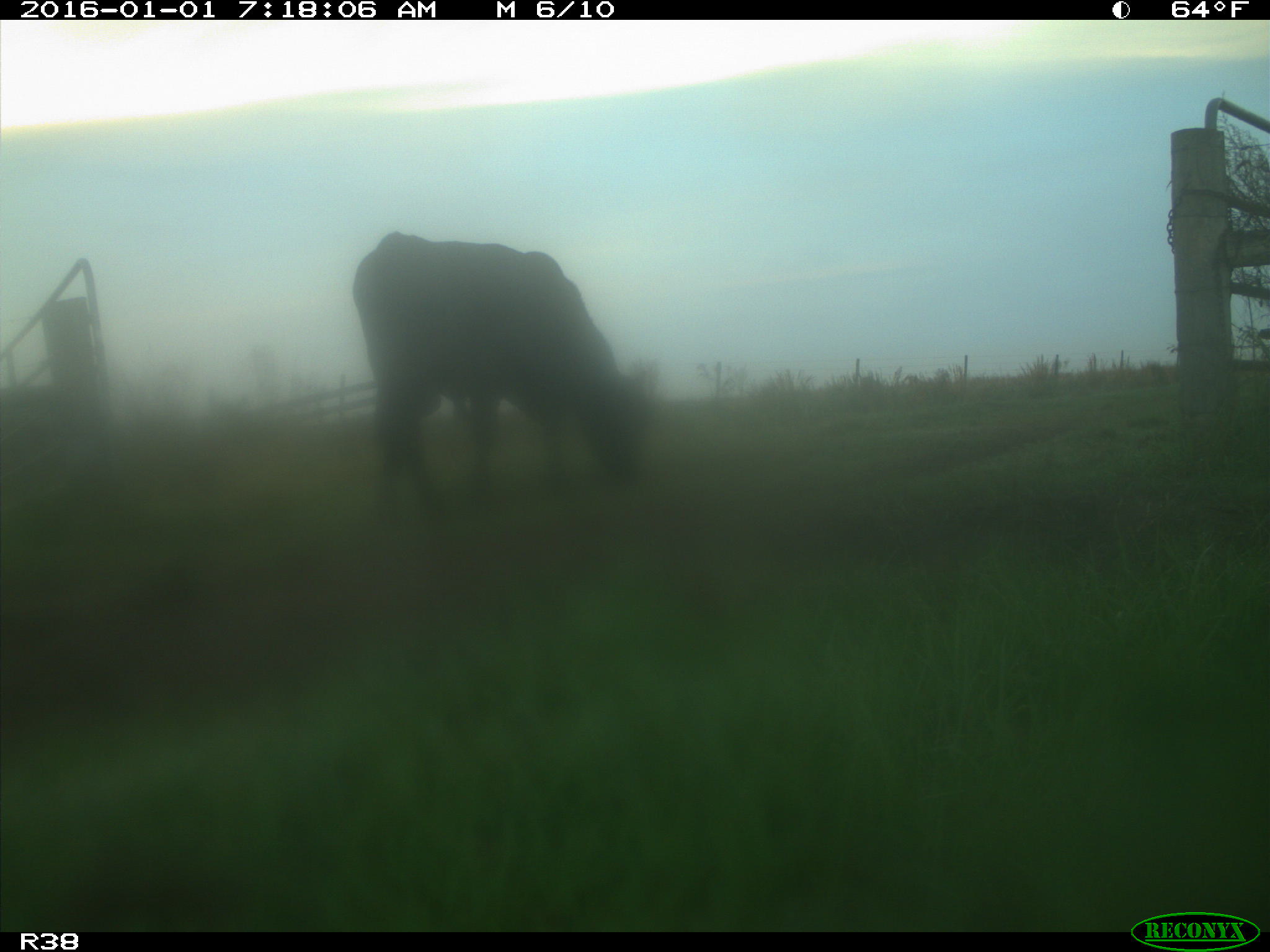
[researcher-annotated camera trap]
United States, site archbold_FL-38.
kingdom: Animalia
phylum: Chordata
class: Mammalia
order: Artiodactyla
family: Bovidae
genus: Bos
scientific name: Bos taurus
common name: domestic cow